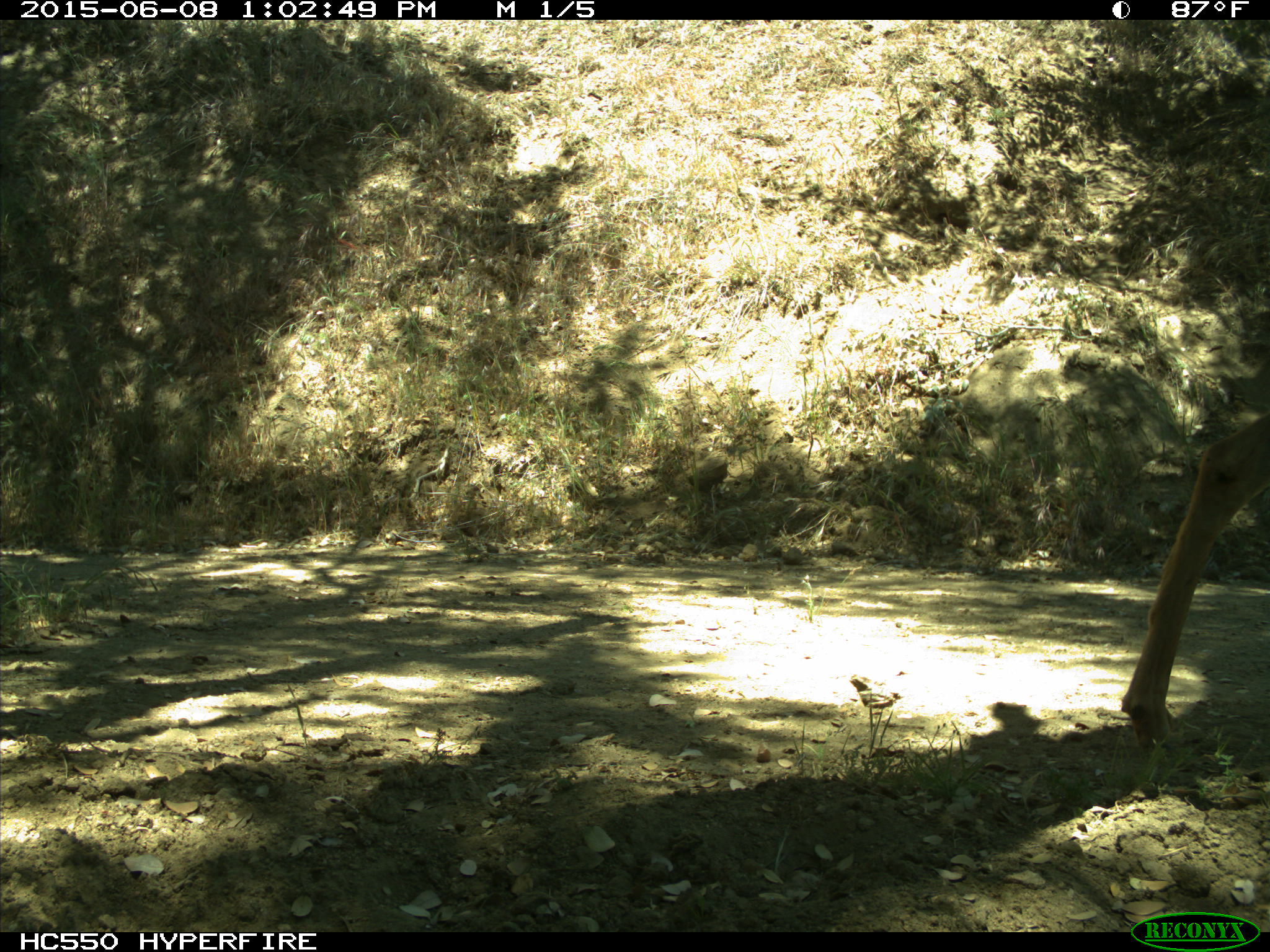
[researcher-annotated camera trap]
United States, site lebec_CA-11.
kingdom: Animalia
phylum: Chordata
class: Mammalia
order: Artiodactyla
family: Cervidae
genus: Odocoileus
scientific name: Odocoileus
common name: deer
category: unidentified deer